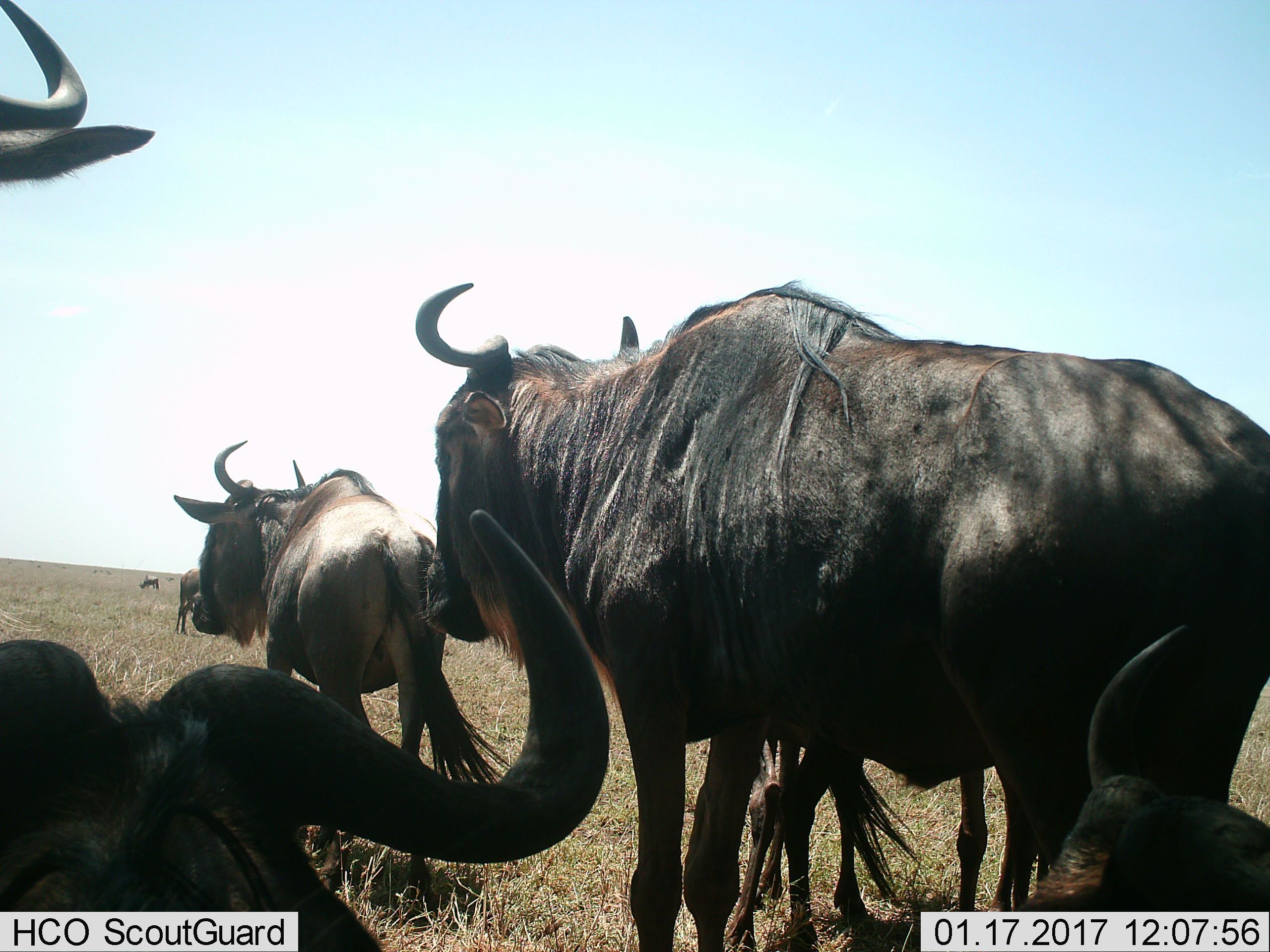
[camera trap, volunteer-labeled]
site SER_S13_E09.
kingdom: Animalia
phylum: Chordata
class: Mammalia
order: Artiodactyla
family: Bovidae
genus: Connochaetes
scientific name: Connochaetes taurinus taurinus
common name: blue wildebeest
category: wildebeestblue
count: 6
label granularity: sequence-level